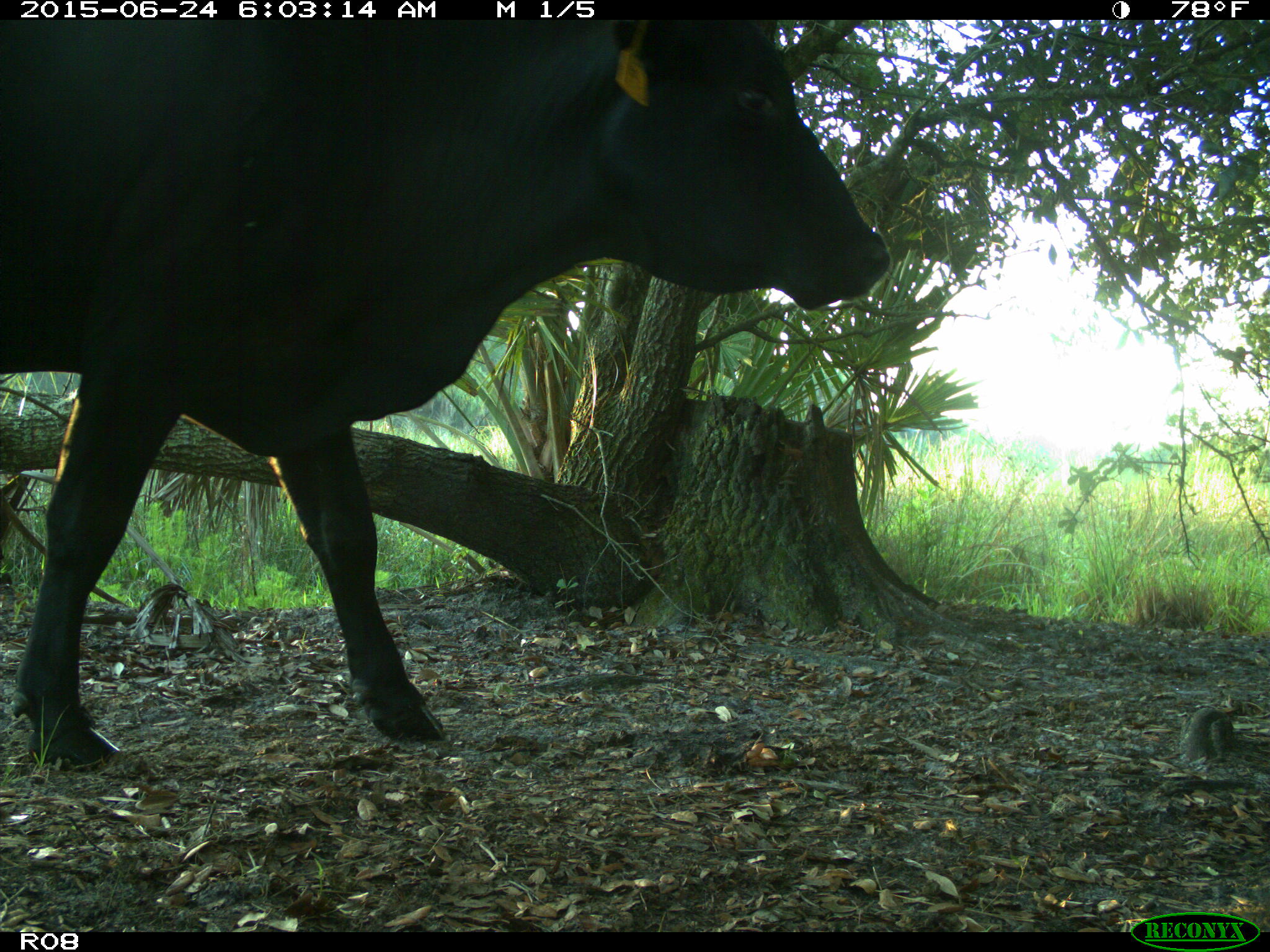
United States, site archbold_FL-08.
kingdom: Animalia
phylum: Chordata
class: Mammalia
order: Artiodactyla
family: Bovidae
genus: Bos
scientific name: Bos taurus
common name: domestic cow